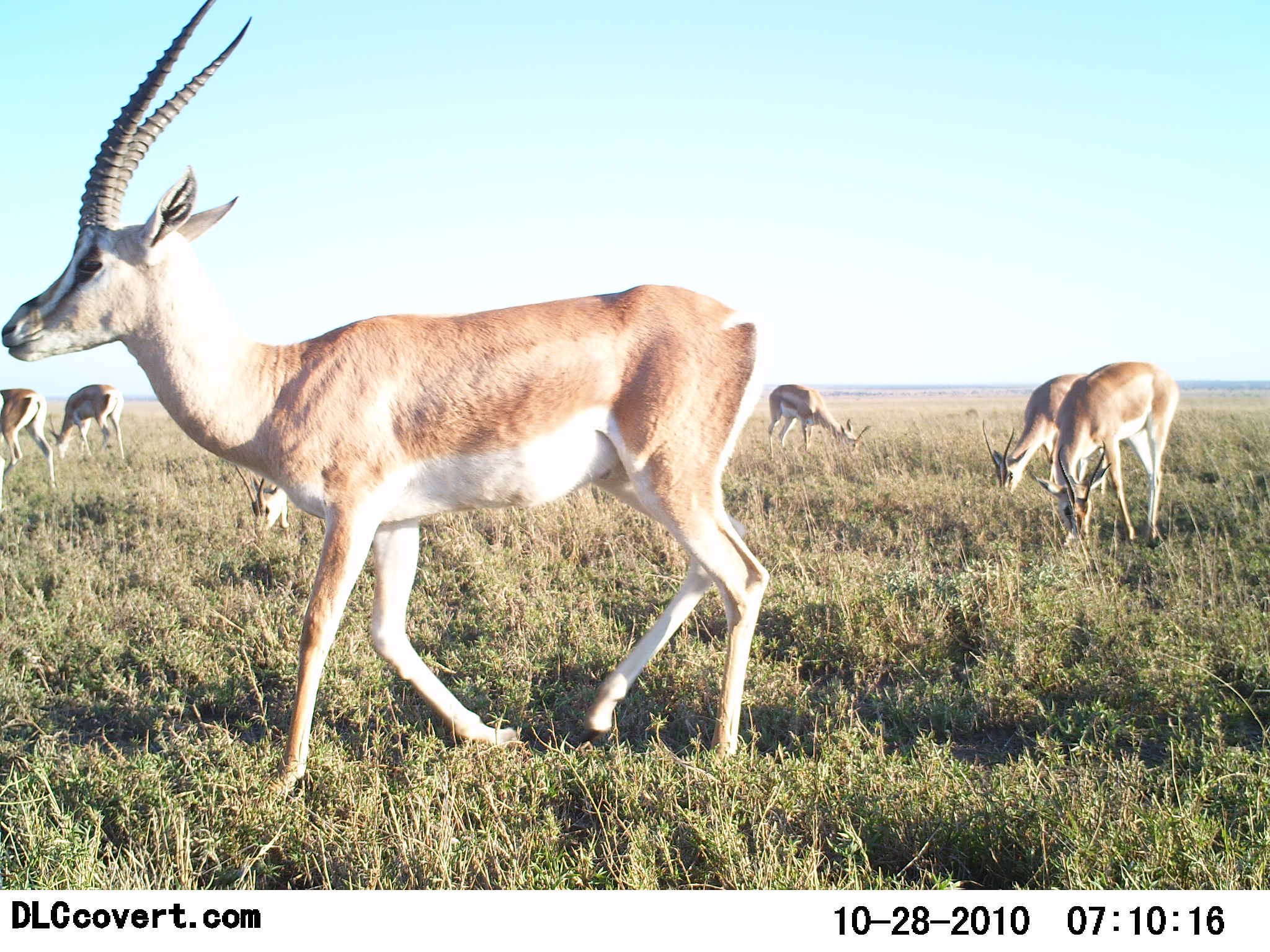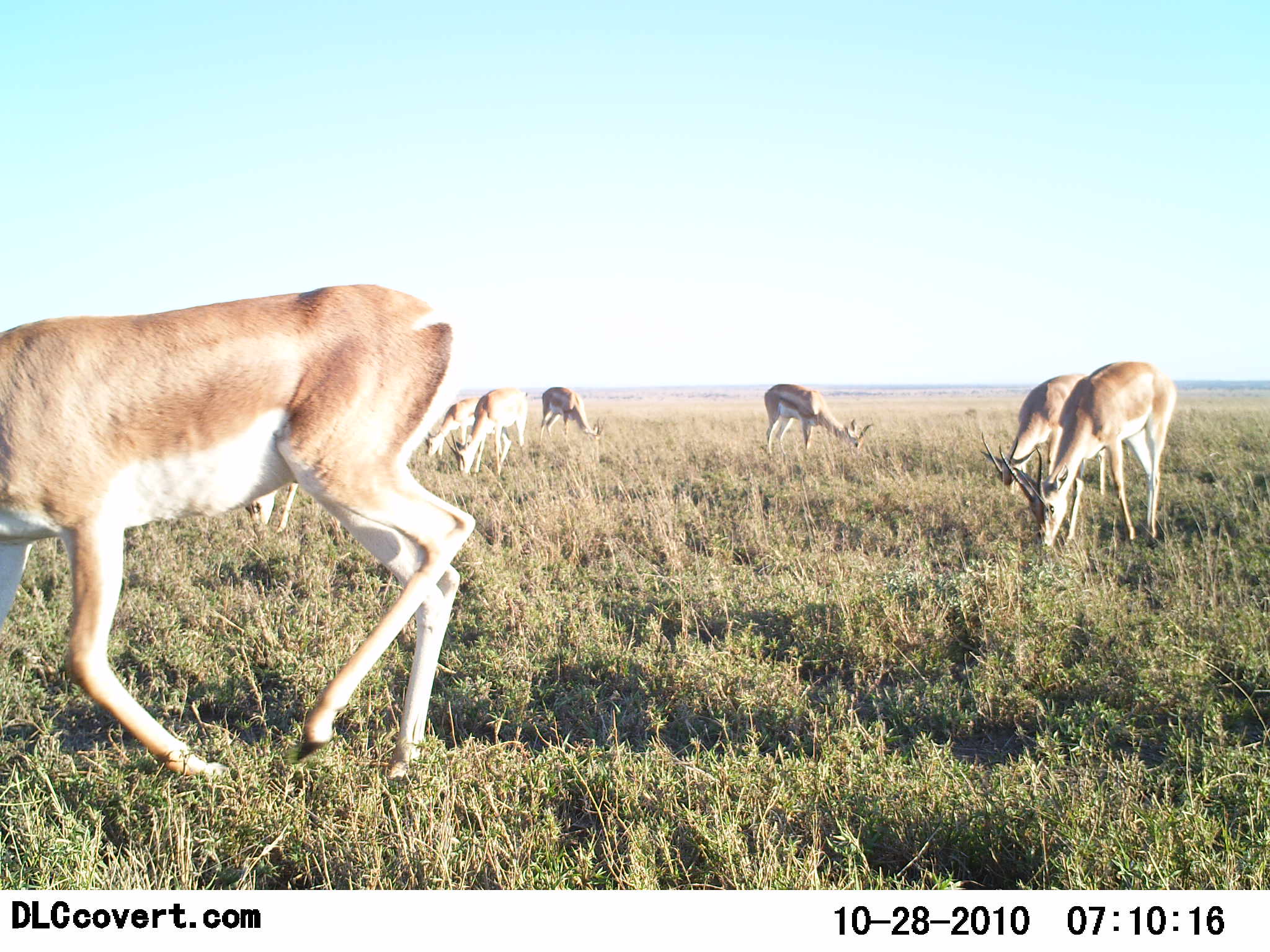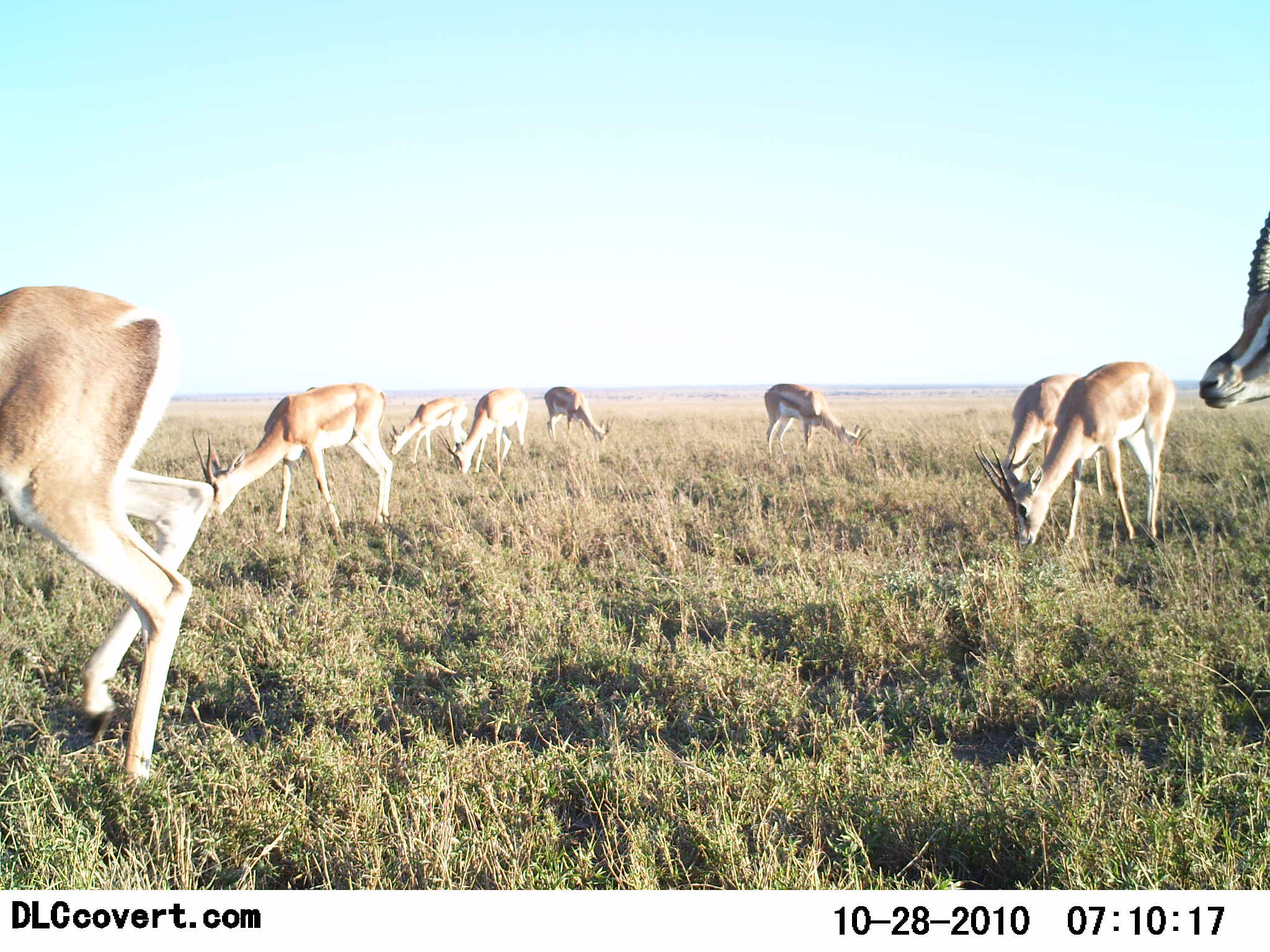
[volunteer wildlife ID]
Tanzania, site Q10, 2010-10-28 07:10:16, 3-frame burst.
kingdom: Animalia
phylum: Chordata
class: Mammalia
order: Artiodactyla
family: Bovidae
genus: Nanger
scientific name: Nanger granti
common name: grant's gazelle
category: gazellegrants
Gazellegrants (grant's gazelle) (Nanger granti), count 8. Behavior (volunteer vote fractions): standing 40%, resting 0%, moving 72%, interacting 0%. Young present (vote fraction): 0%. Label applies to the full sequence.